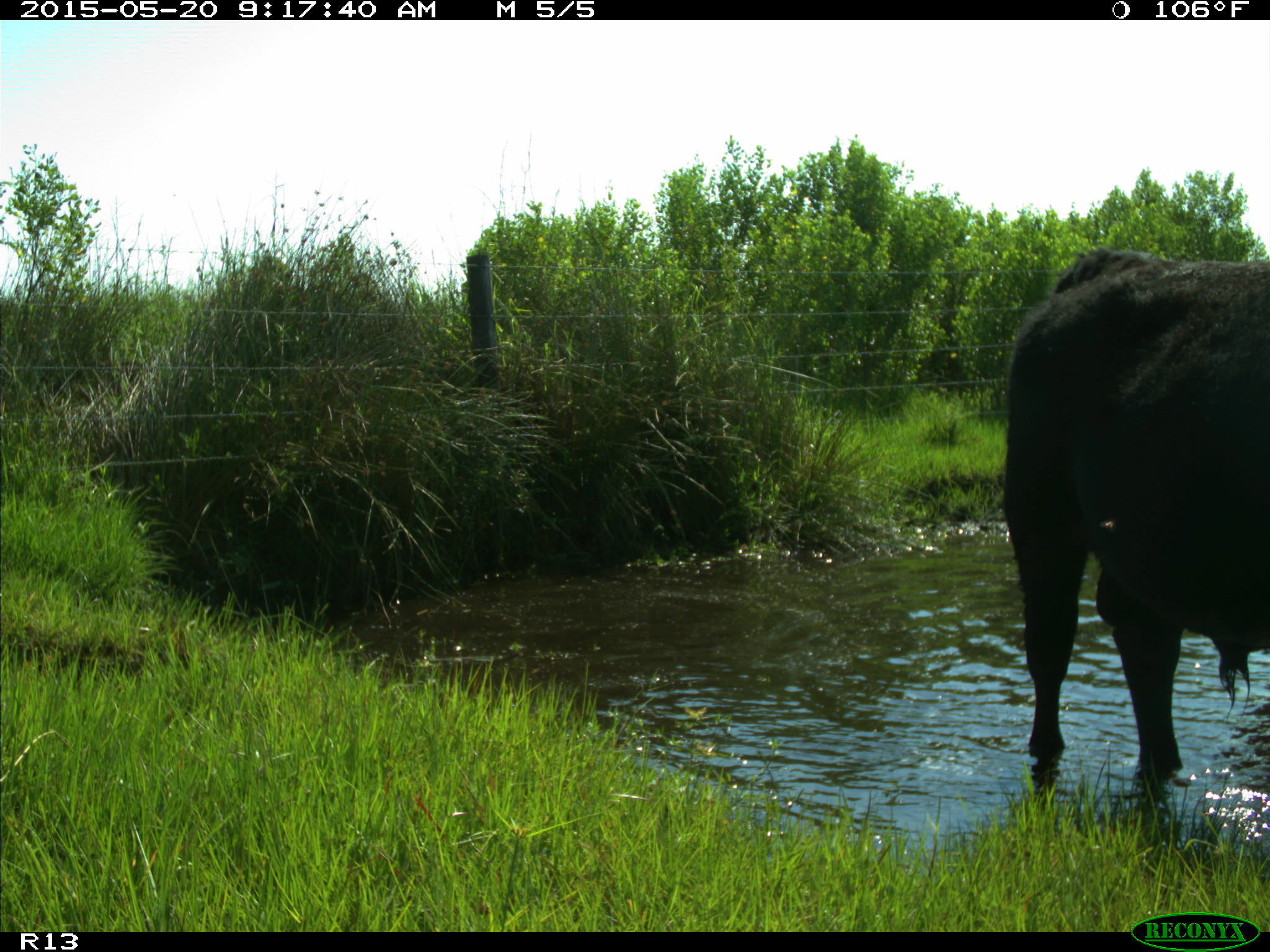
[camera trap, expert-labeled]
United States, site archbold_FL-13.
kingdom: Animalia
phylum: Chordata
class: Mammalia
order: Artiodactyla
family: Bovidae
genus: Bos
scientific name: Bos taurus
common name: domestic cow